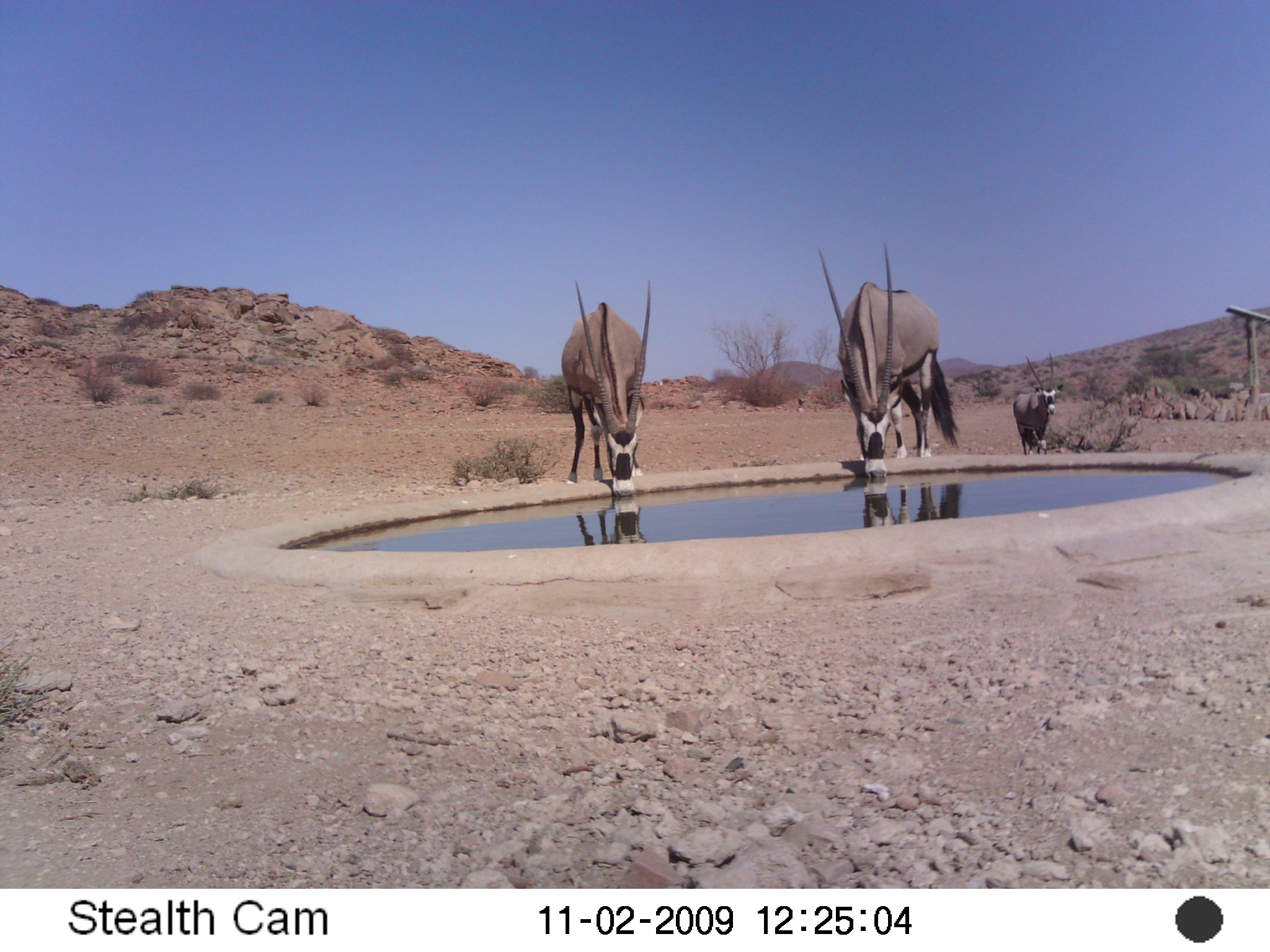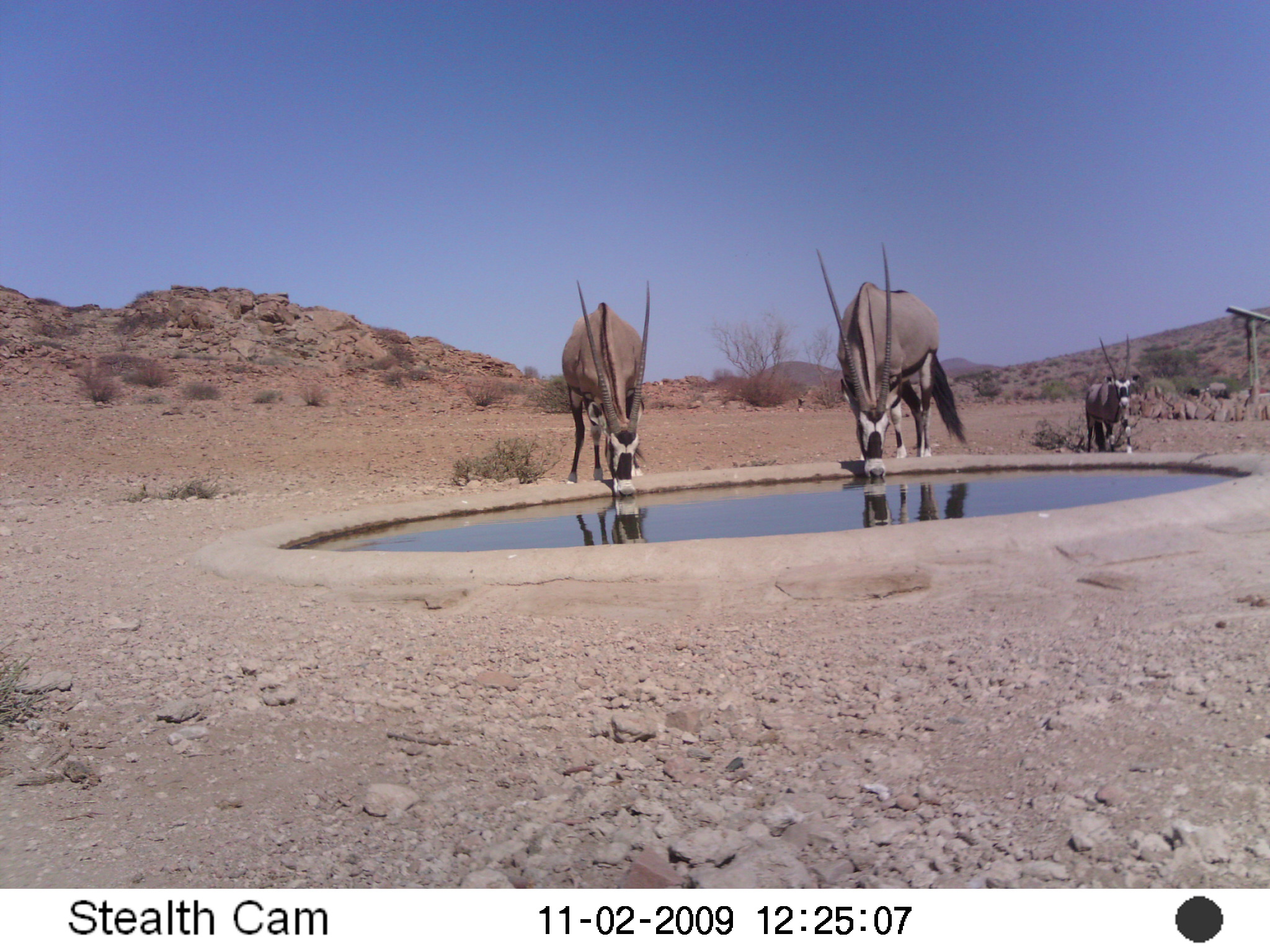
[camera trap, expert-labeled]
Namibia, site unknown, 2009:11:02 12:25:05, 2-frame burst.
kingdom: Animalia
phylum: Chordata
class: Mammalia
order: Artiodactyla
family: Bovidae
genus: Oryx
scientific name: Oryx gazella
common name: gemsbok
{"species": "Oryx gazella (gemsbok)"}